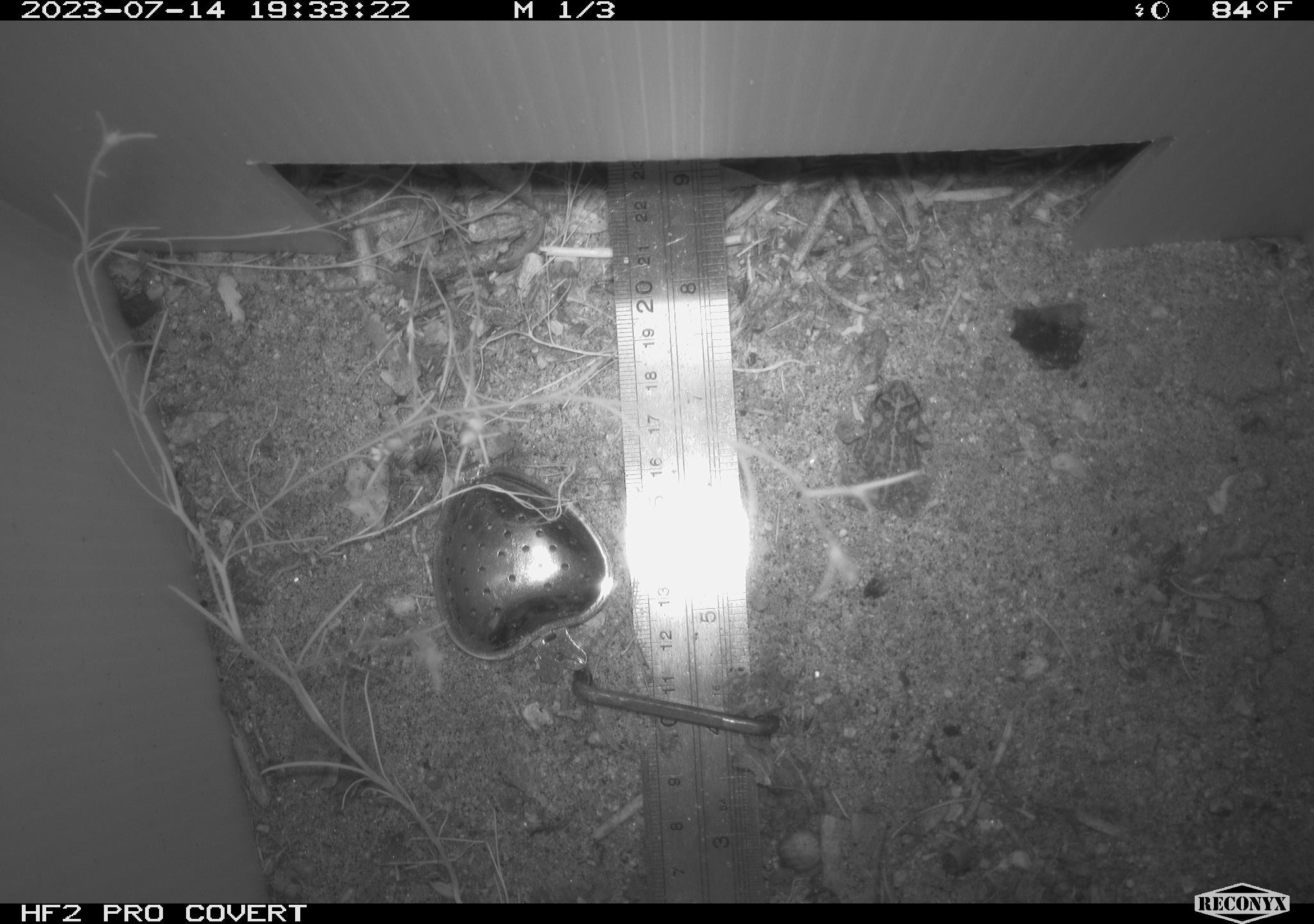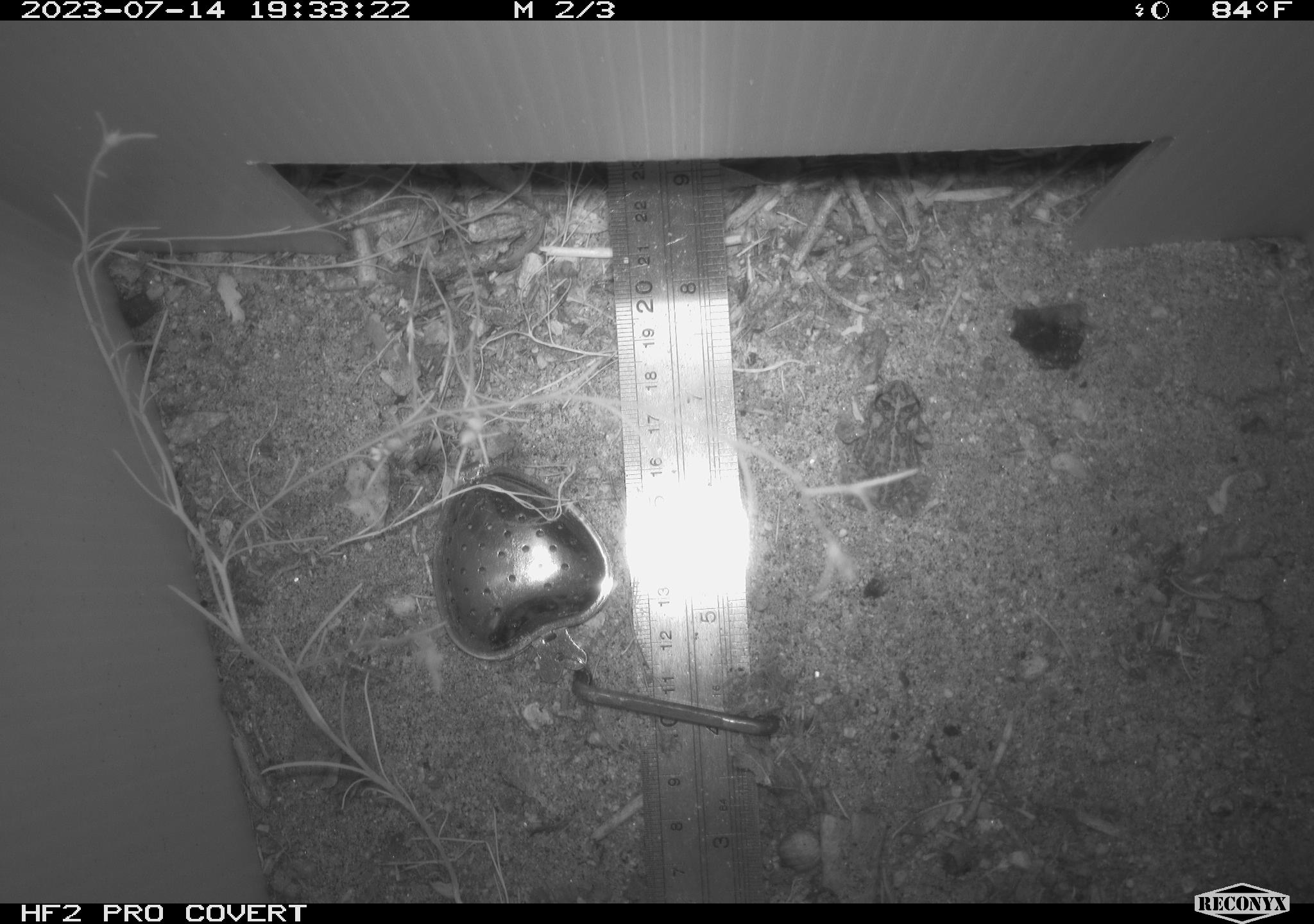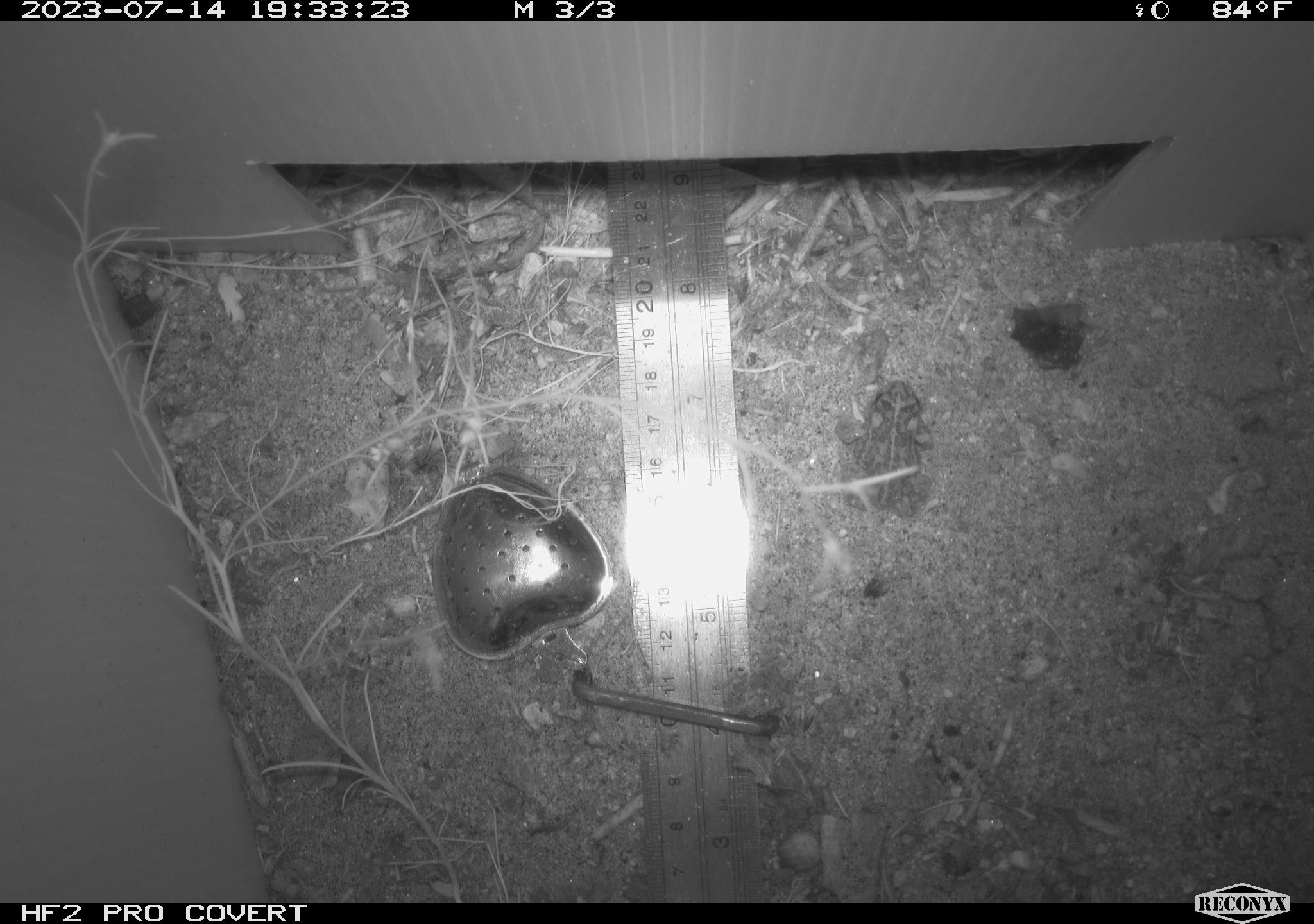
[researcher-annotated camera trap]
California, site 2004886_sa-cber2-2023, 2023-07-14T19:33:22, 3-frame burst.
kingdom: Animalia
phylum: Chordata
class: Amphibia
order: Anura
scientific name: Anura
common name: frogs